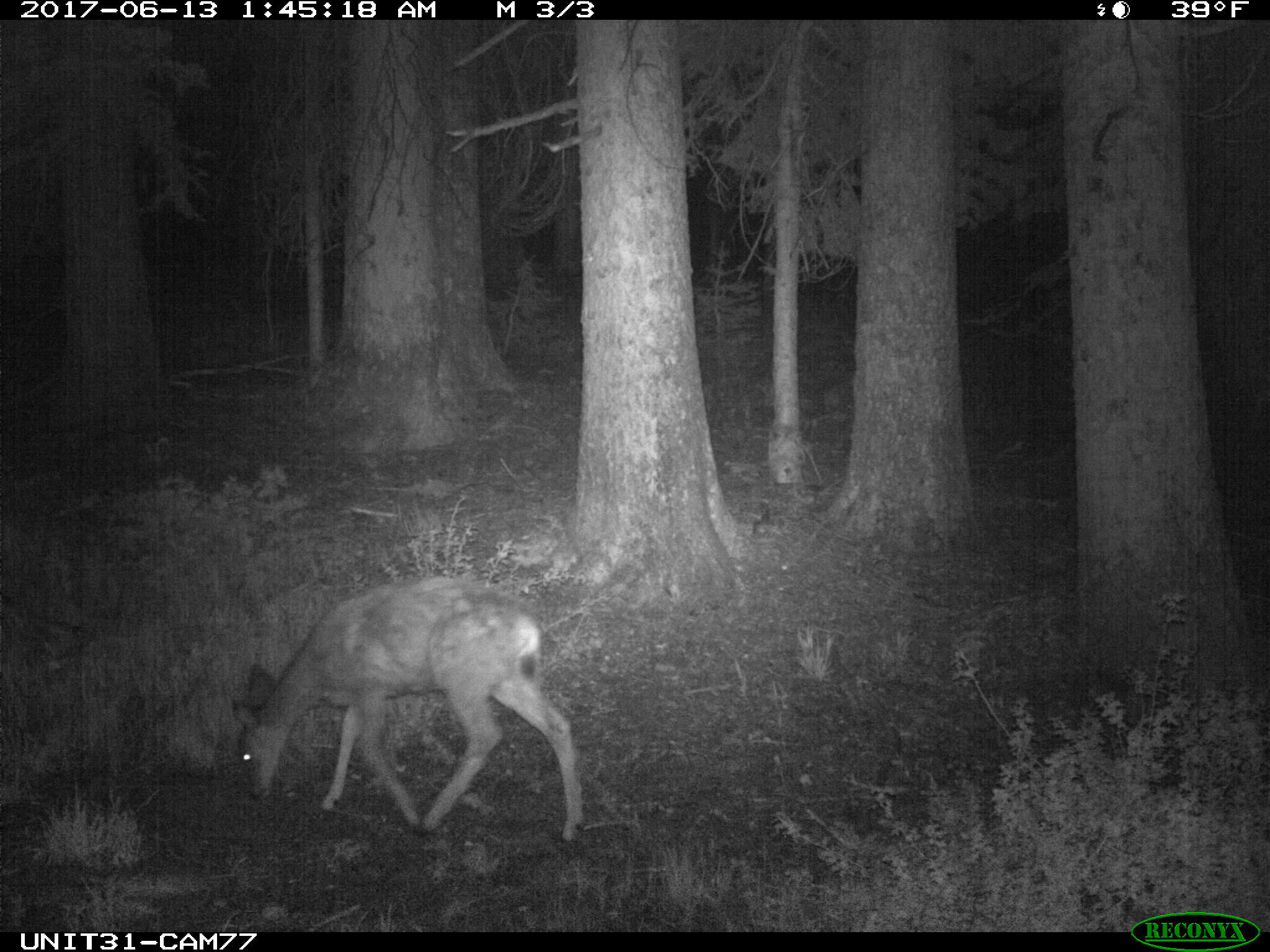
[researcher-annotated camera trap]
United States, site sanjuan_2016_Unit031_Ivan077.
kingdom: Animalia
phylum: Chordata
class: Mammalia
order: Artiodactyla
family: Cervidae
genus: Odocoileus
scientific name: Odocoileus hemionus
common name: mule deer